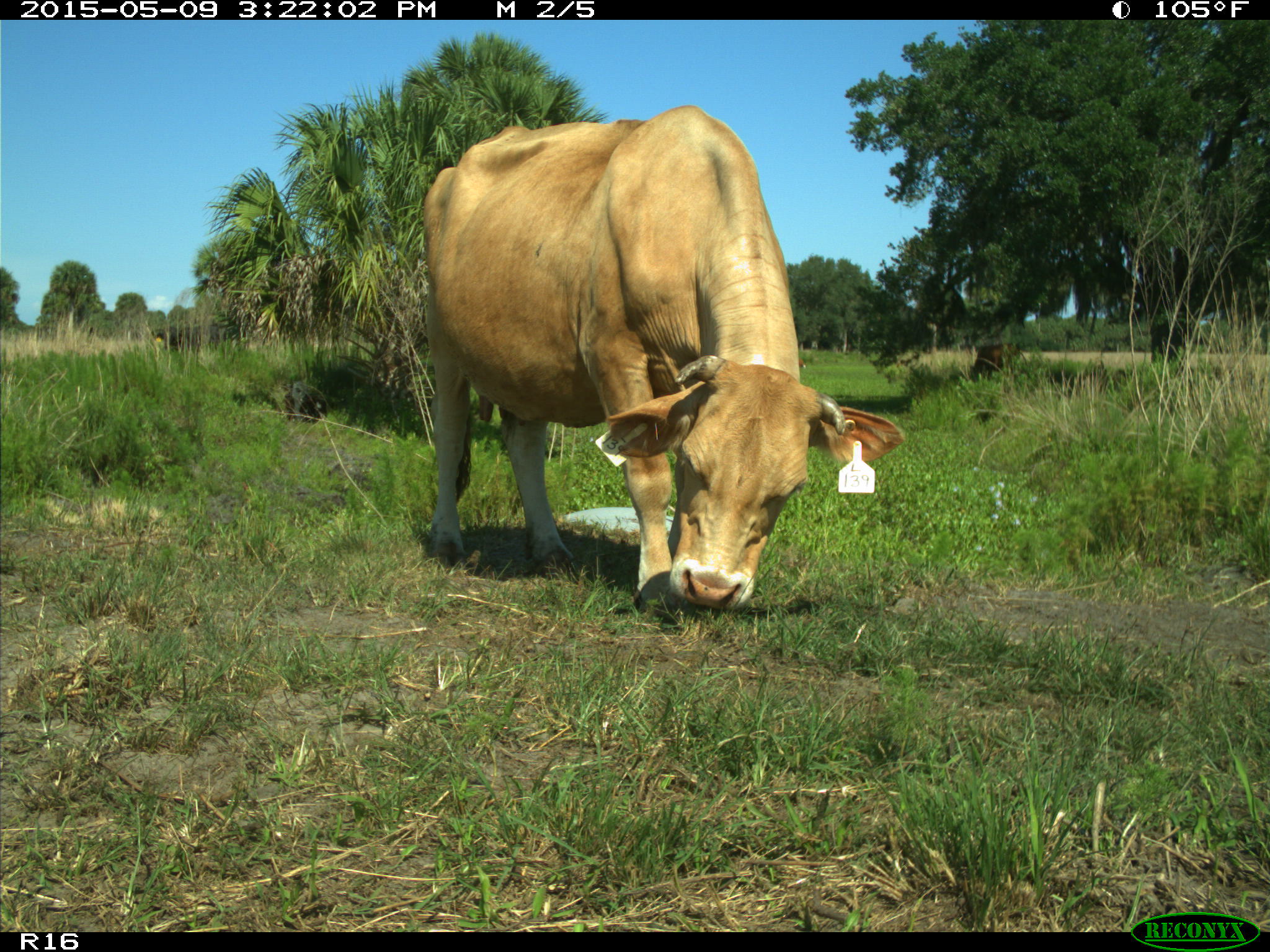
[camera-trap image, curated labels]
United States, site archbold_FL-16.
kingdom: Animalia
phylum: Chordata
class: Mammalia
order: Artiodactyla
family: Bovidae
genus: Bos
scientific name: Bos taurus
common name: domestic cow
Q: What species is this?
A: Bos taurus (domestic cow).